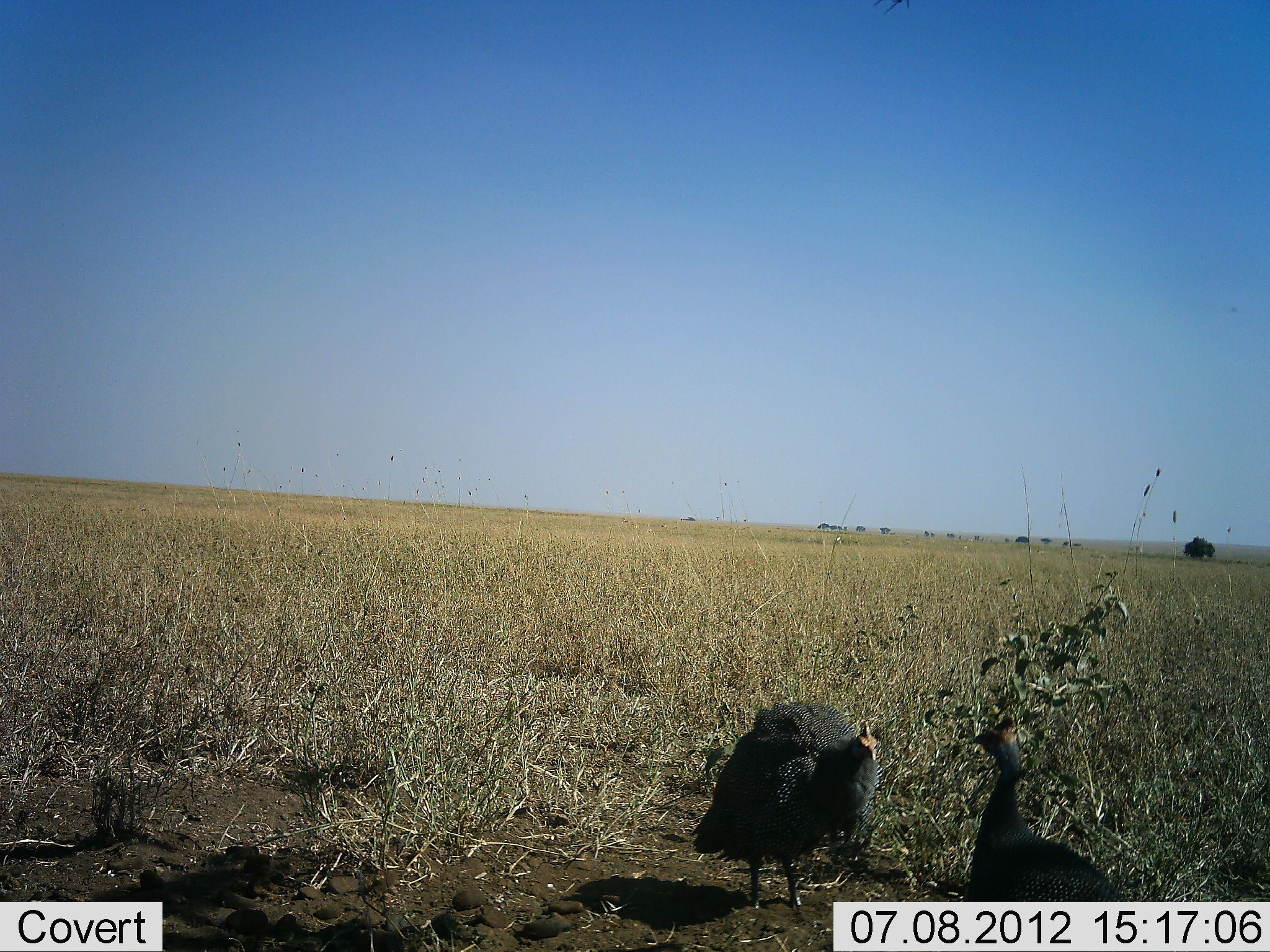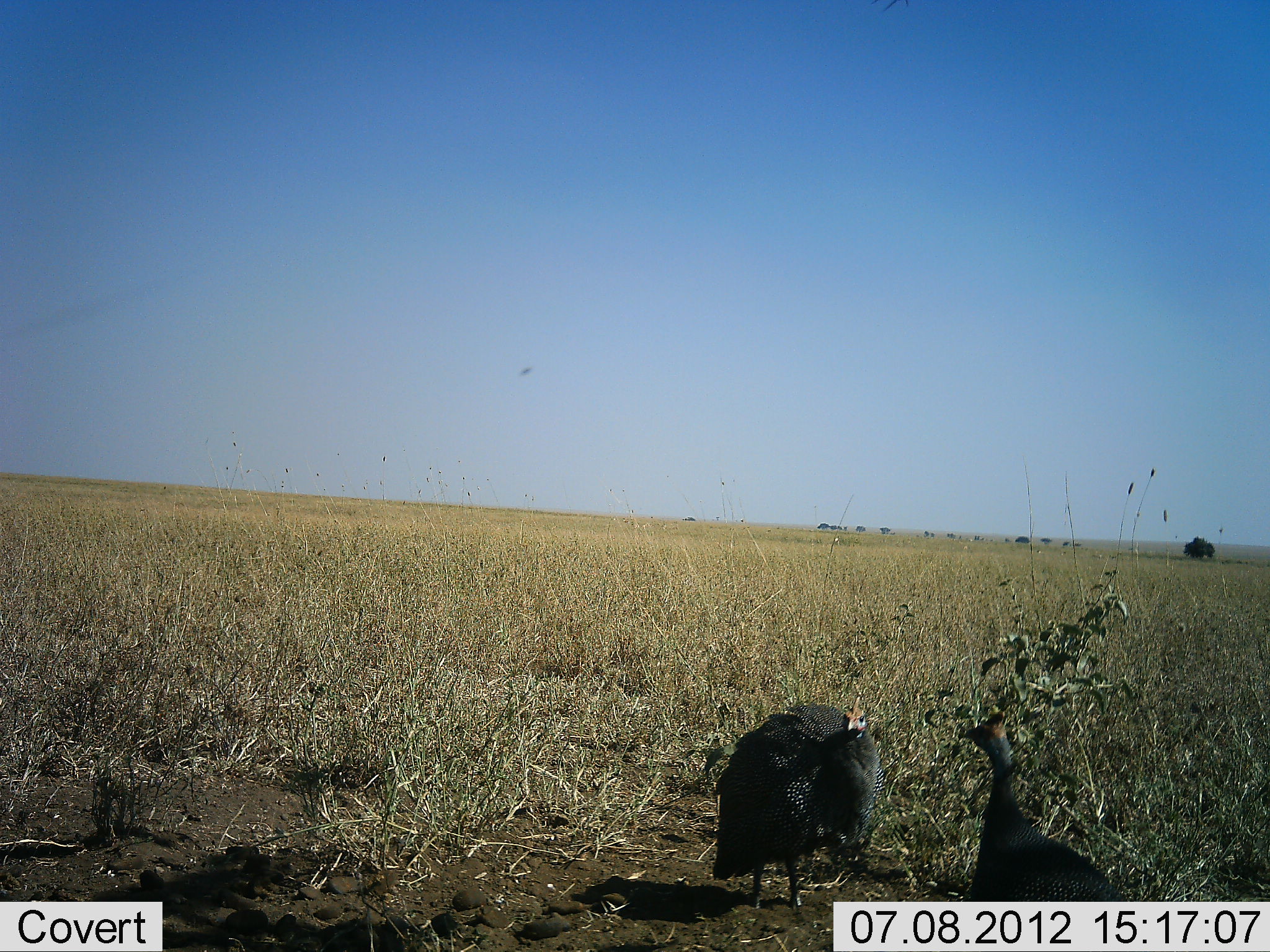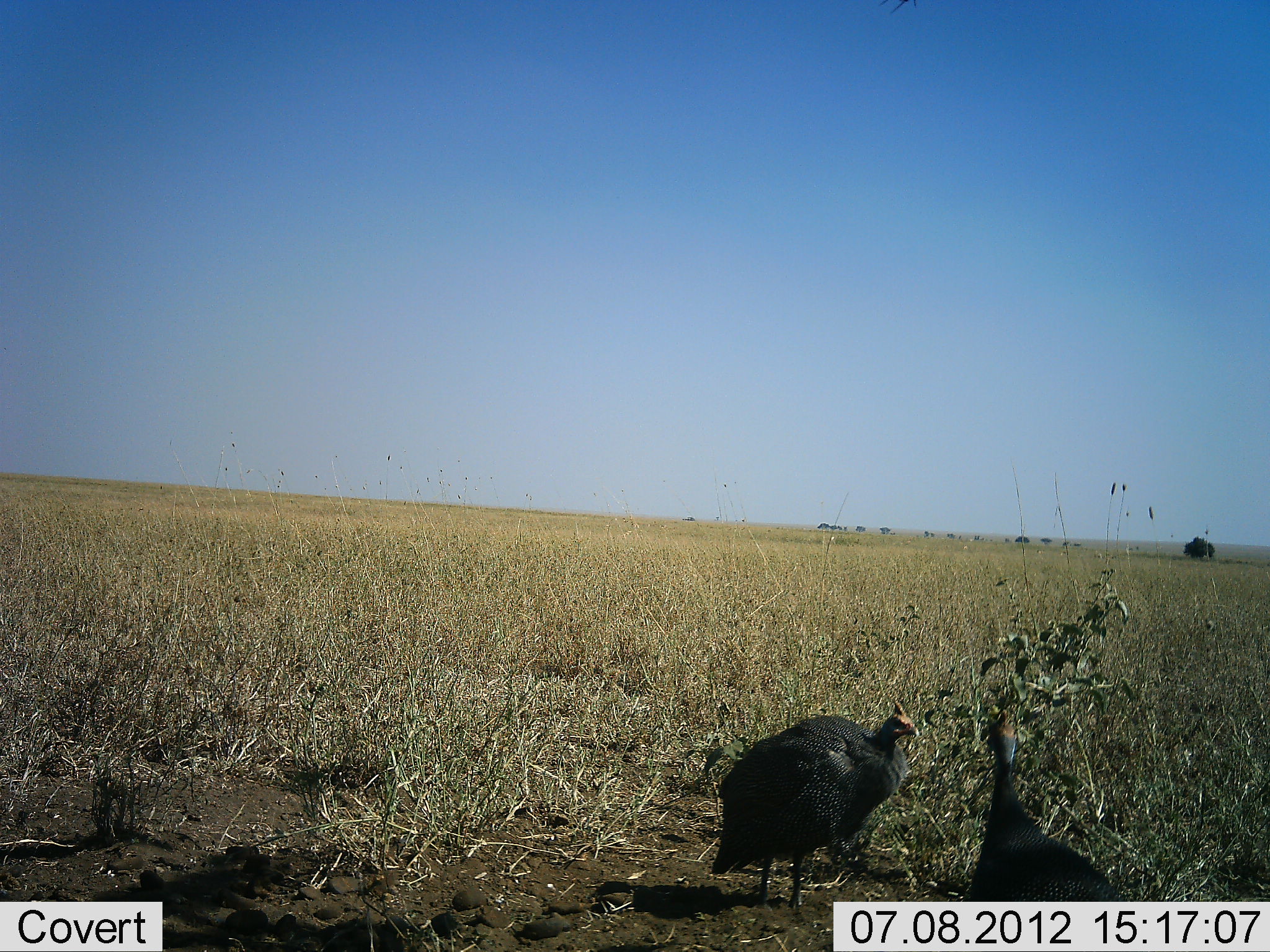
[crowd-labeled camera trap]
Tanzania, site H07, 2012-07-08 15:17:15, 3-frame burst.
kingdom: Animalia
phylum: Chordata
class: Aves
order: Galliformes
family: Numididae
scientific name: Numididae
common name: guinea fowl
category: guineafowl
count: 2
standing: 100%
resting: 0%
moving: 0%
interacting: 0%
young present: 0%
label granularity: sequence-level